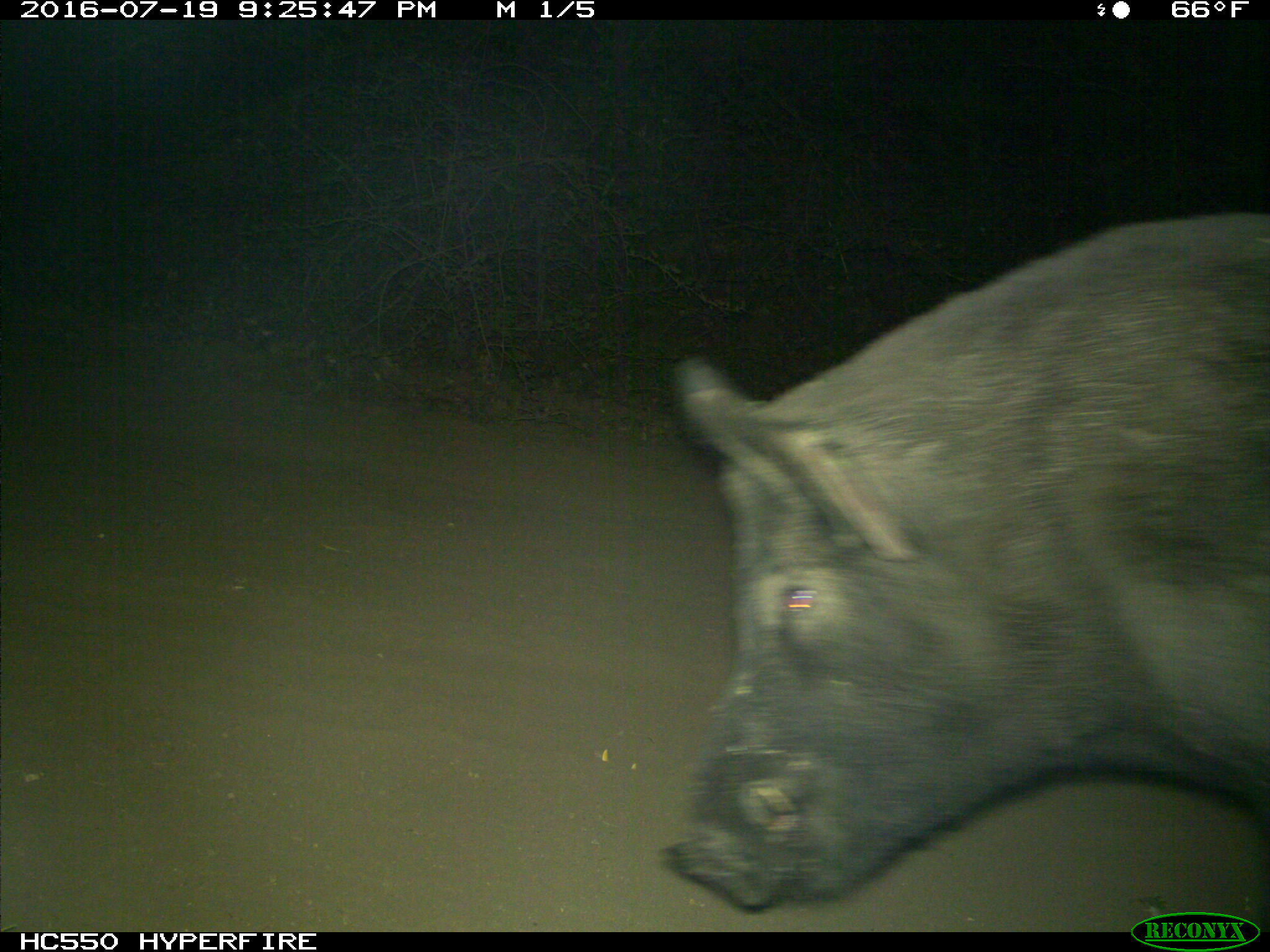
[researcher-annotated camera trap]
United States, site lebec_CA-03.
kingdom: Animalia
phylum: Chordata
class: Mammalia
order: Artiodactyla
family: Suidae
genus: Sus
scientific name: Sus scrofa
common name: wild boar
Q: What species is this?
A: Sus scrofa (wild boar).